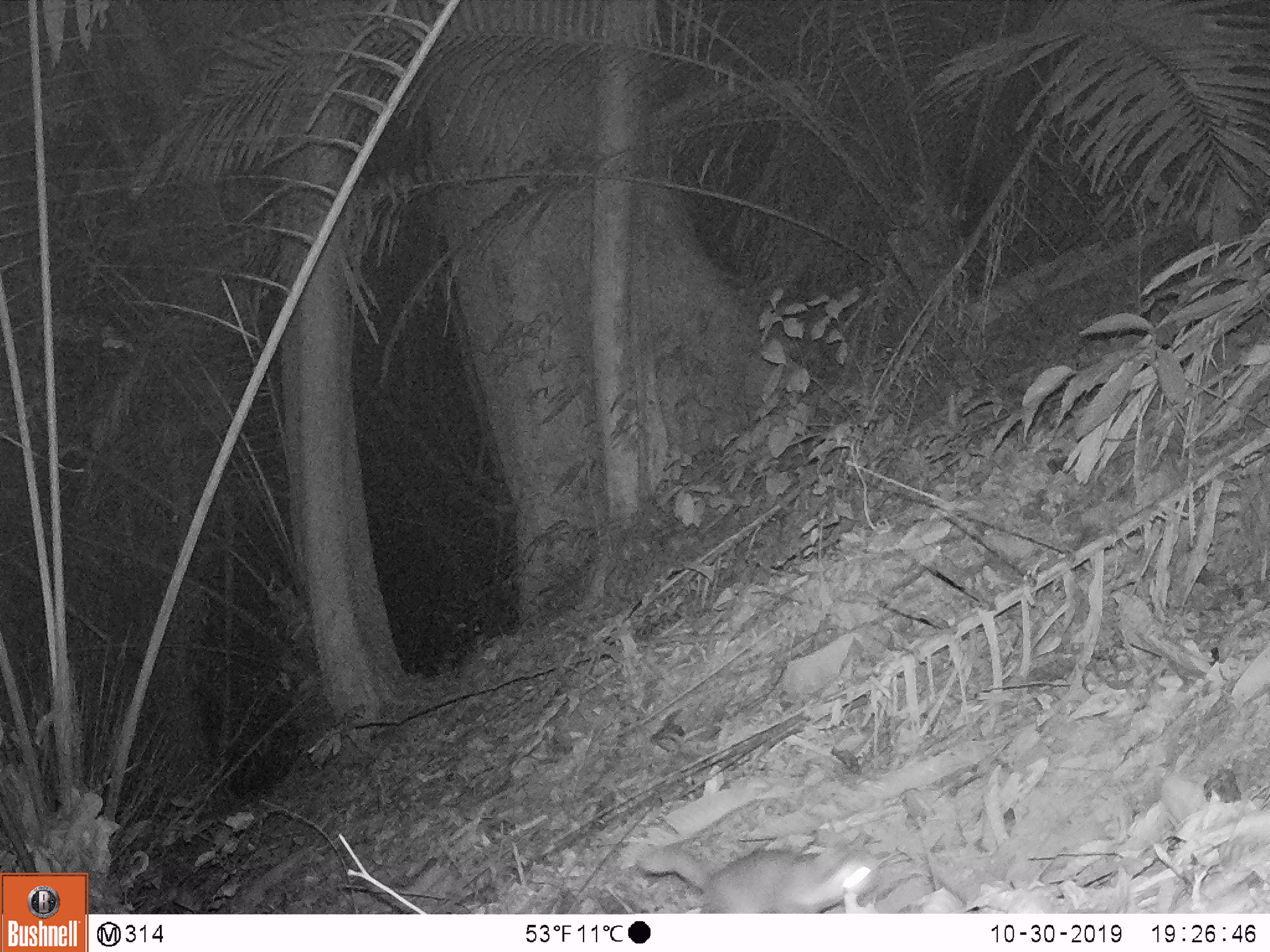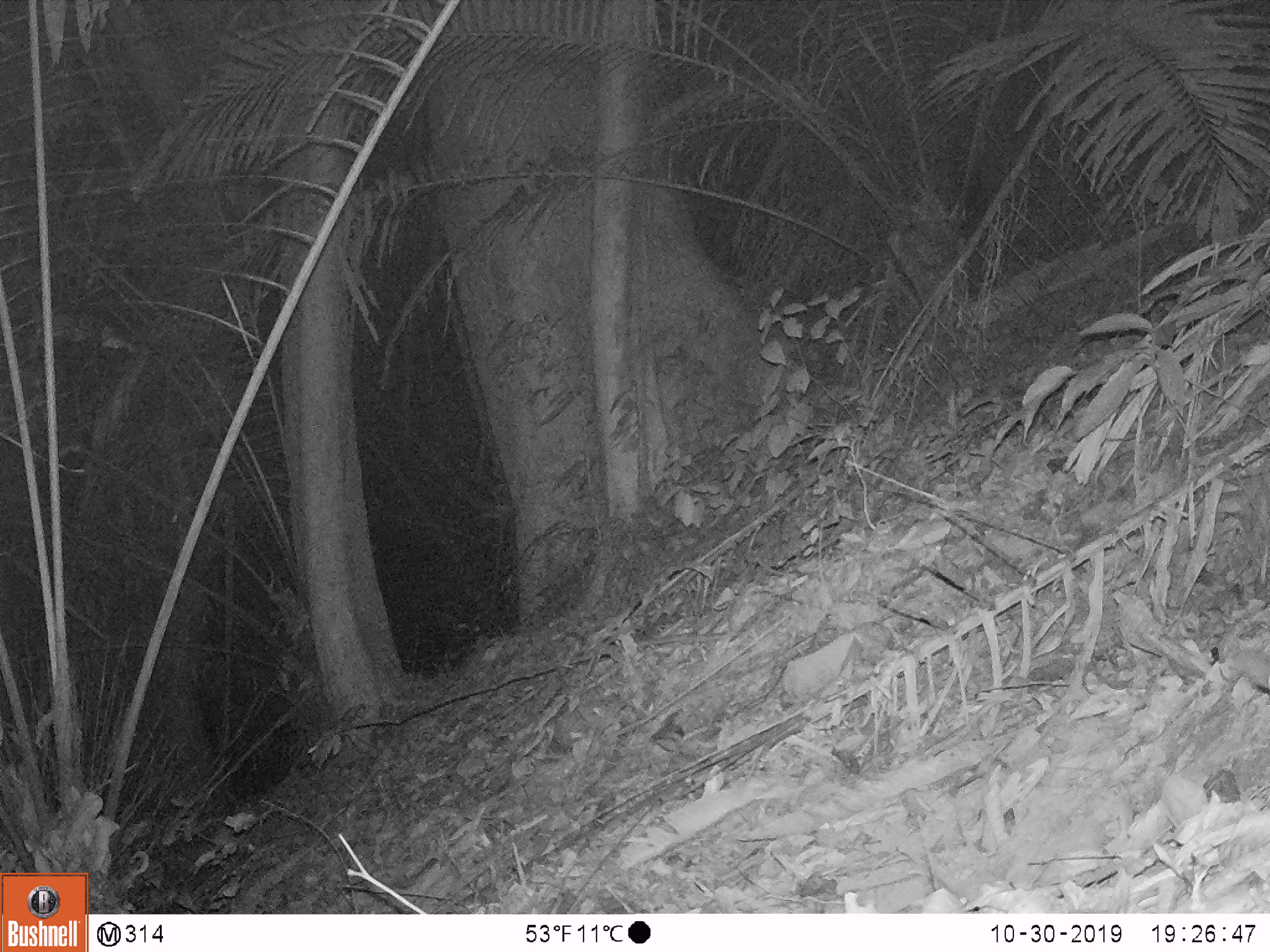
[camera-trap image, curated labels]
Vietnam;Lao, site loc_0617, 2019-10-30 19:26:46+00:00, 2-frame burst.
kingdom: Animalia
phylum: Chordata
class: Mammalia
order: Carnivora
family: Mustelidae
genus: Melogale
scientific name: Melogale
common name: ferret badger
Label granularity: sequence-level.